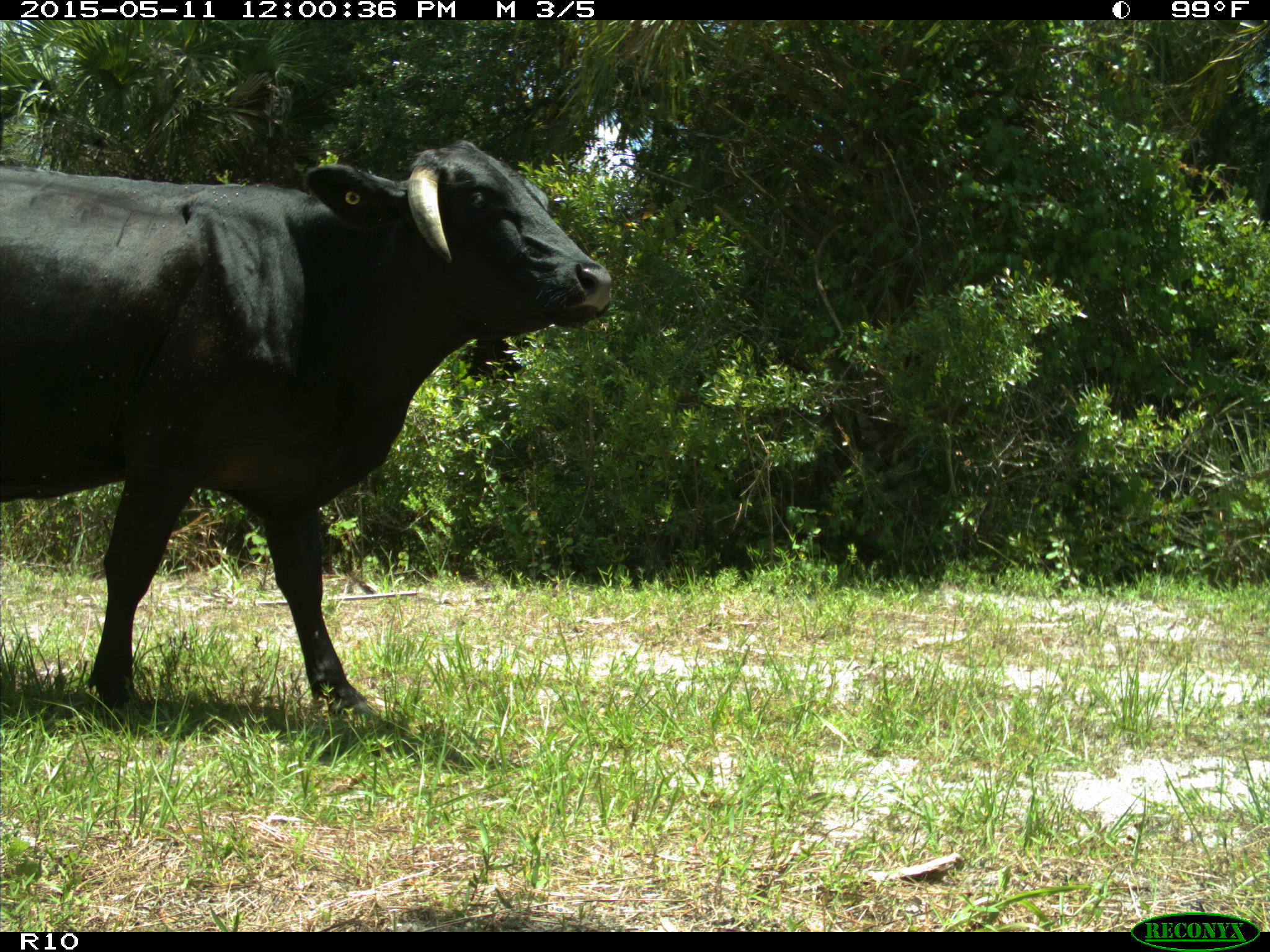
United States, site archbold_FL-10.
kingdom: Animalia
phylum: Chordata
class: Mammalia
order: Artiodactyla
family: Bovidae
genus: Bos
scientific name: Bos taurus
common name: domestic cow